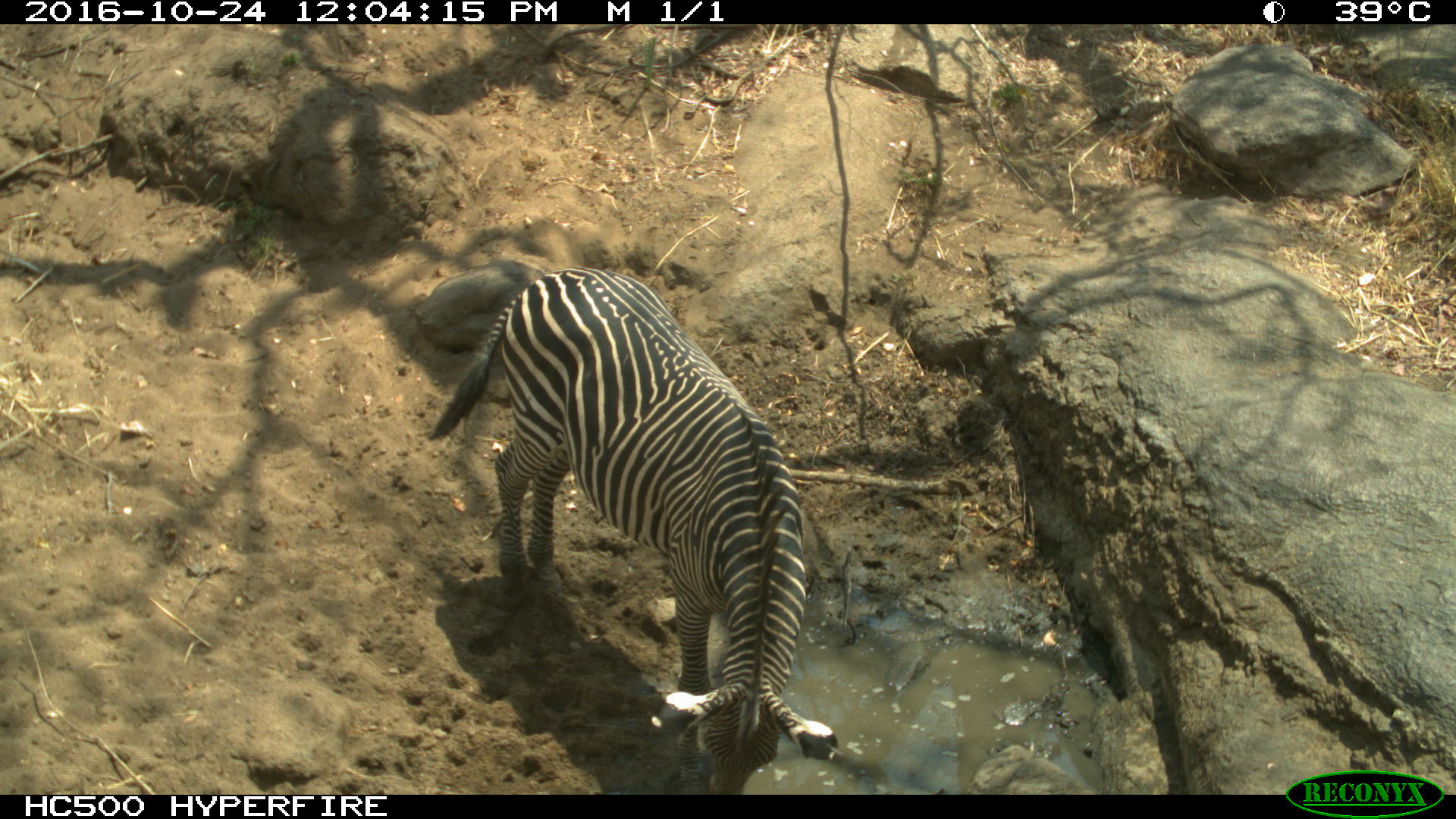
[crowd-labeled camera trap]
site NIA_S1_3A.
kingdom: Animalia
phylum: Chordata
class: Mammalia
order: Perissodactyla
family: Equidae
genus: Equus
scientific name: Equus quagga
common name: plains zebra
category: zebraplains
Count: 1.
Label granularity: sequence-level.